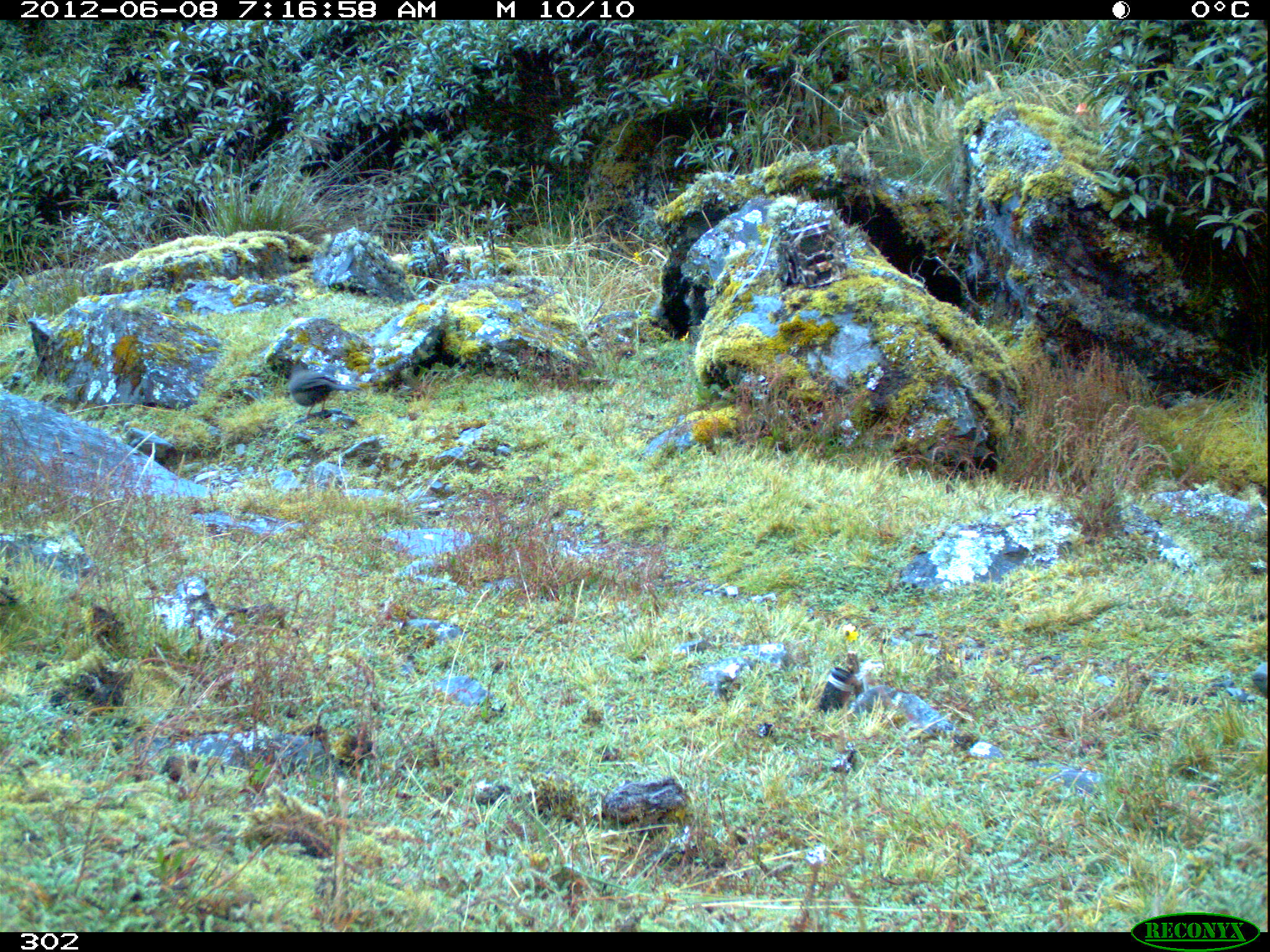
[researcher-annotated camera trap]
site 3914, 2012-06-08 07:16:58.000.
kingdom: Animalia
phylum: Chordata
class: Aves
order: Passeriformes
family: Turdidae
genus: Turdus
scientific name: Turdus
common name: true thrushes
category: turdus sp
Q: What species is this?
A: Turdus sp (true thrushes) (Turdus).